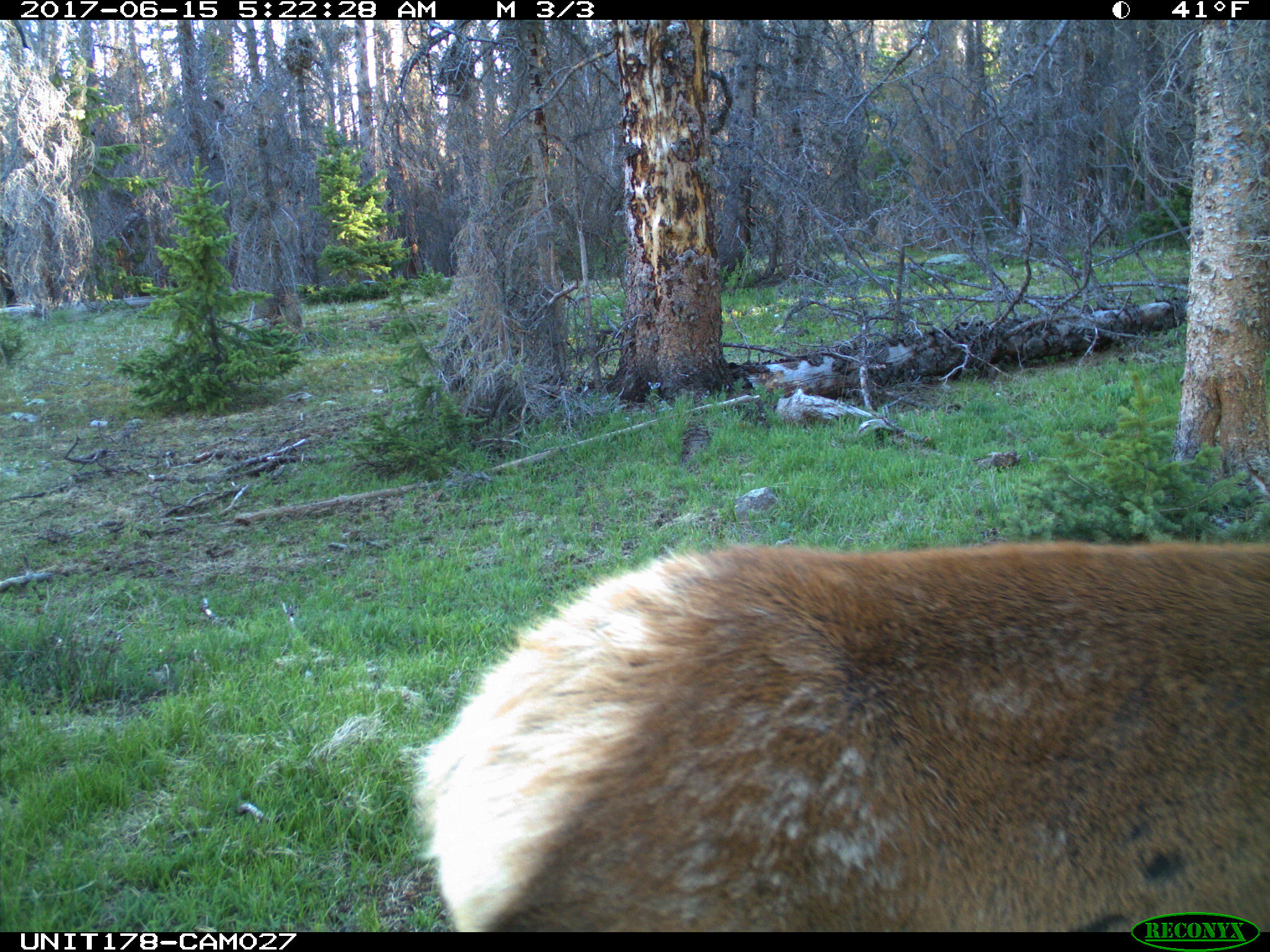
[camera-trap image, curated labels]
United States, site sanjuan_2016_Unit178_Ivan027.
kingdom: Animalia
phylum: Chordata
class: Mammalia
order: Artiodactyla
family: Cervidae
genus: Cervus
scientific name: Cervus elaphus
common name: red deer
Cervus elaphus (red deer).